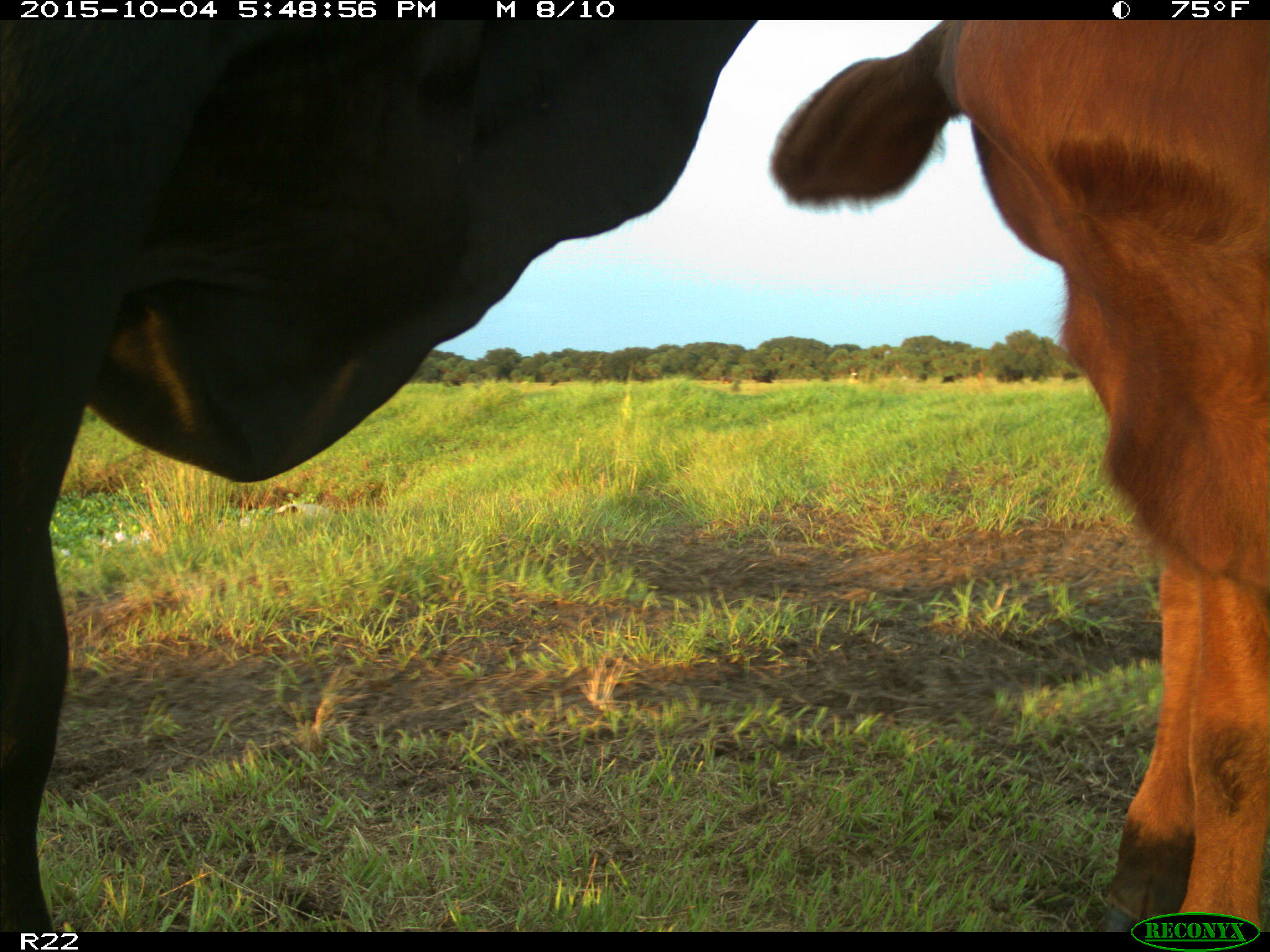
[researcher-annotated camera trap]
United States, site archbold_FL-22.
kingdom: Animalia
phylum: Chordata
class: Mammalia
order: Artiodactyla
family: Bovidae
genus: Bos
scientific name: Bos taurus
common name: domestic cow